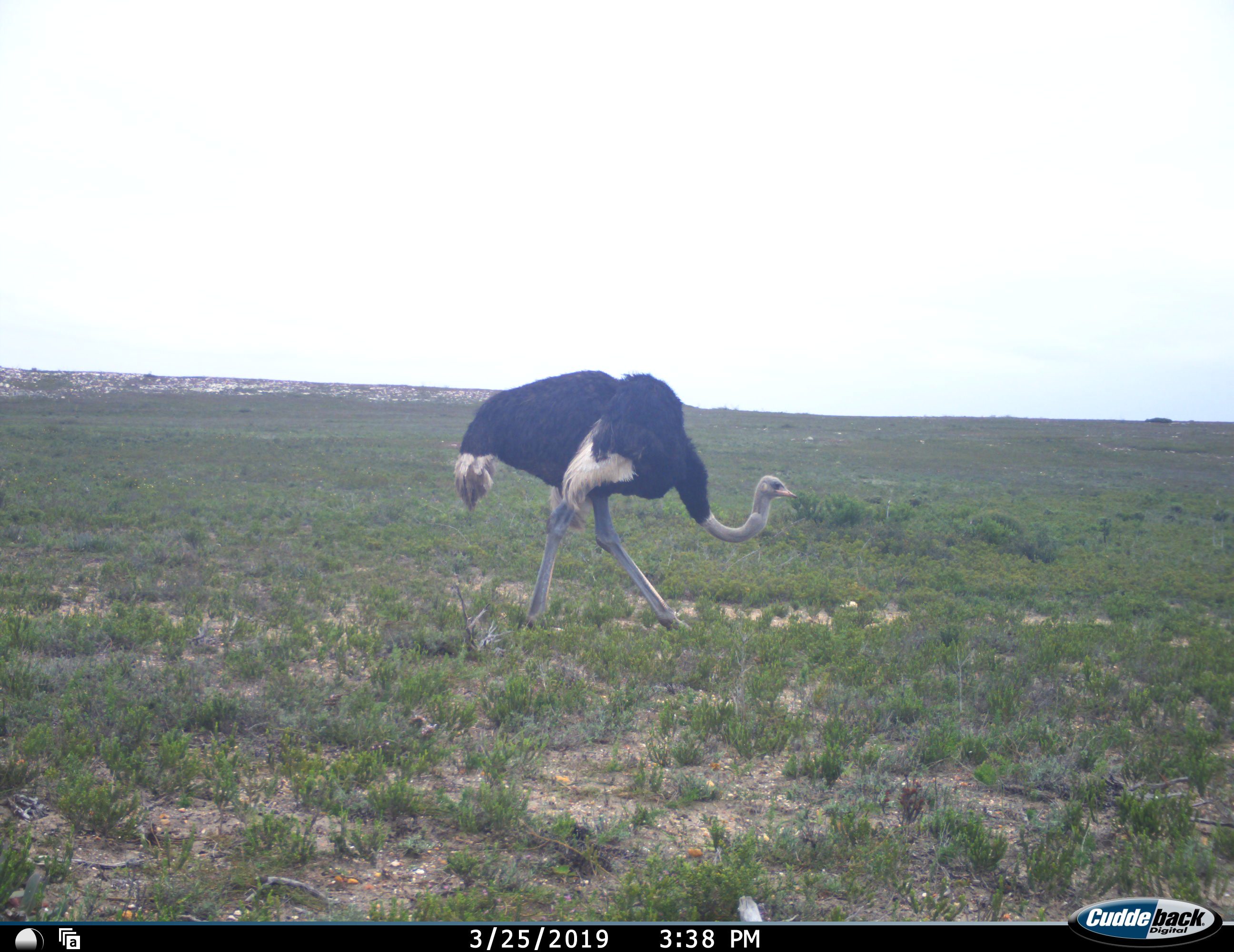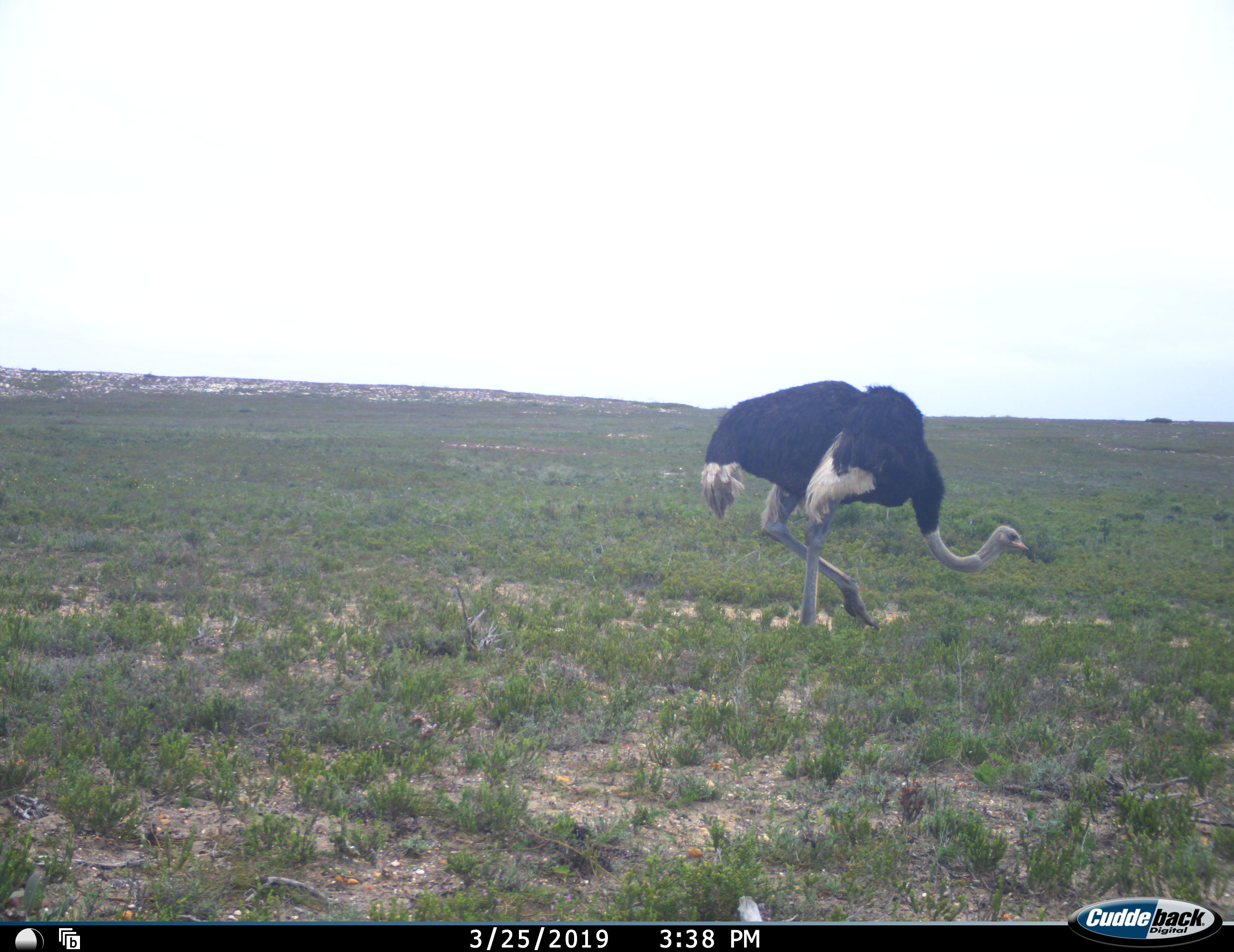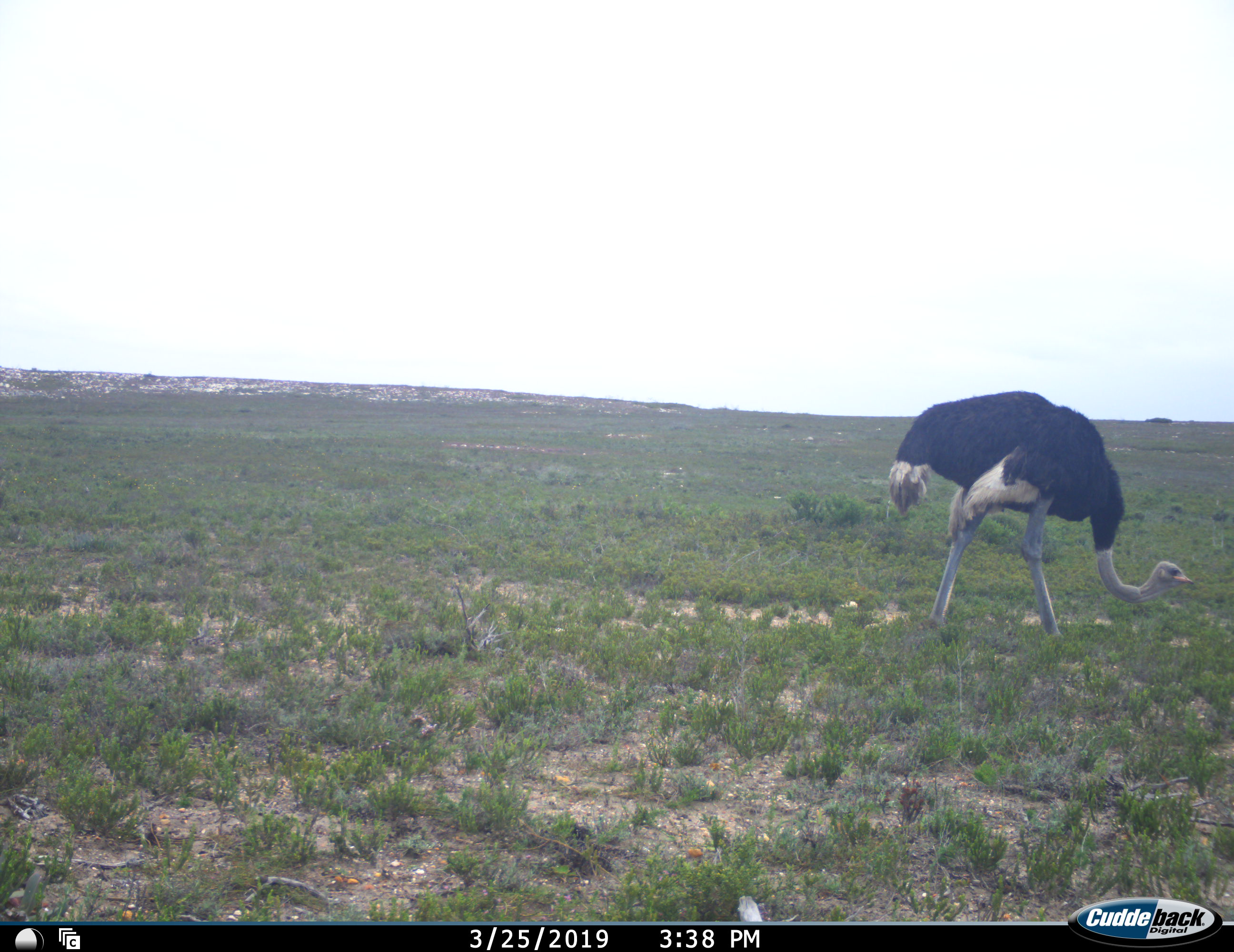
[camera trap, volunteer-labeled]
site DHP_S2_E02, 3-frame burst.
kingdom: Animalia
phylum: Chordata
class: Aves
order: Struthioniformes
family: Struthionidae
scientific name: Struthionidae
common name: ostrich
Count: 1.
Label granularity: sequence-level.